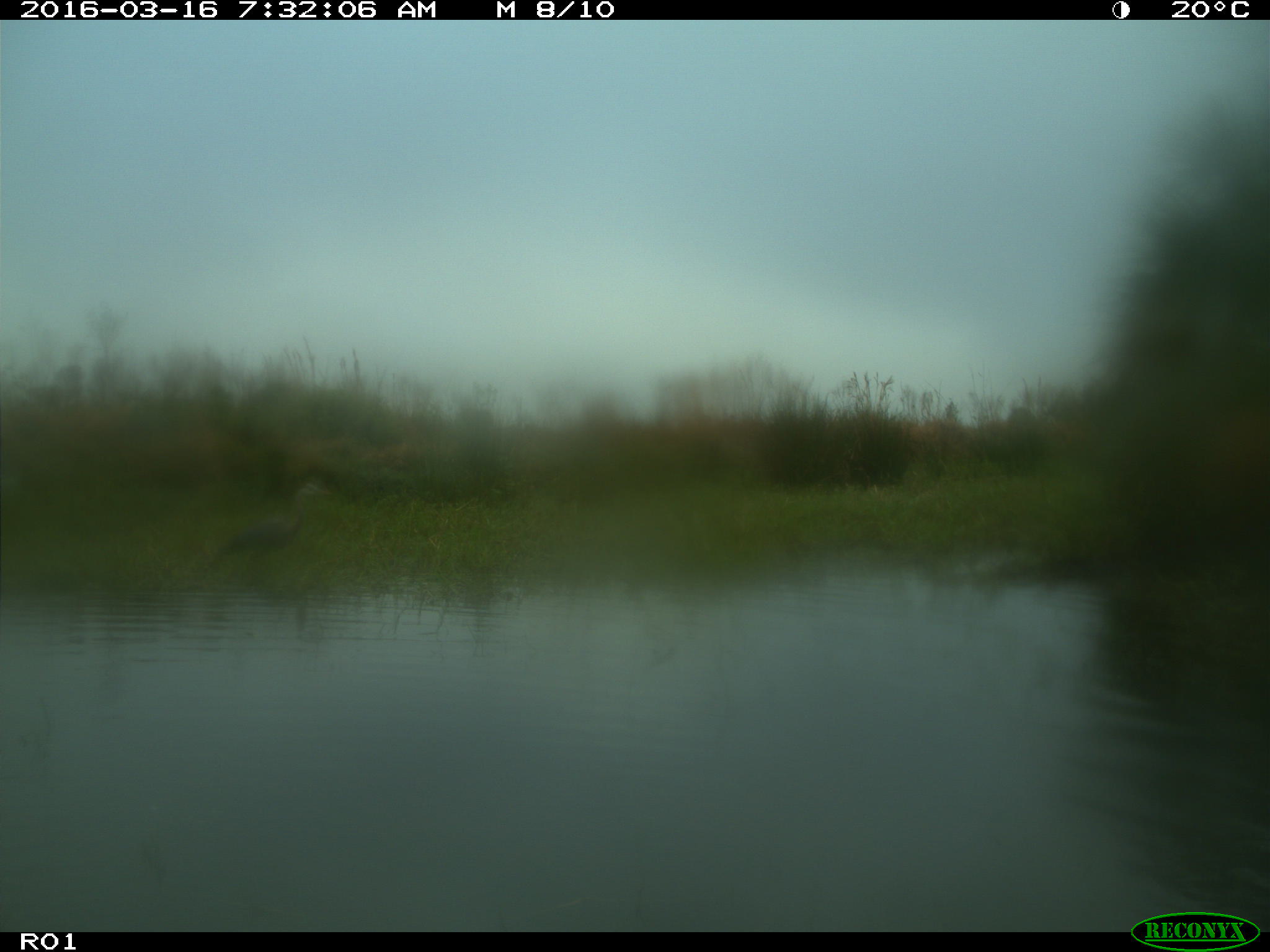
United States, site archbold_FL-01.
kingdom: Animalia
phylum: Chordata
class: Aves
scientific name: Aves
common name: birds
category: unidentified bird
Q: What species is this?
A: Unidentified bird (birds) (Aves).